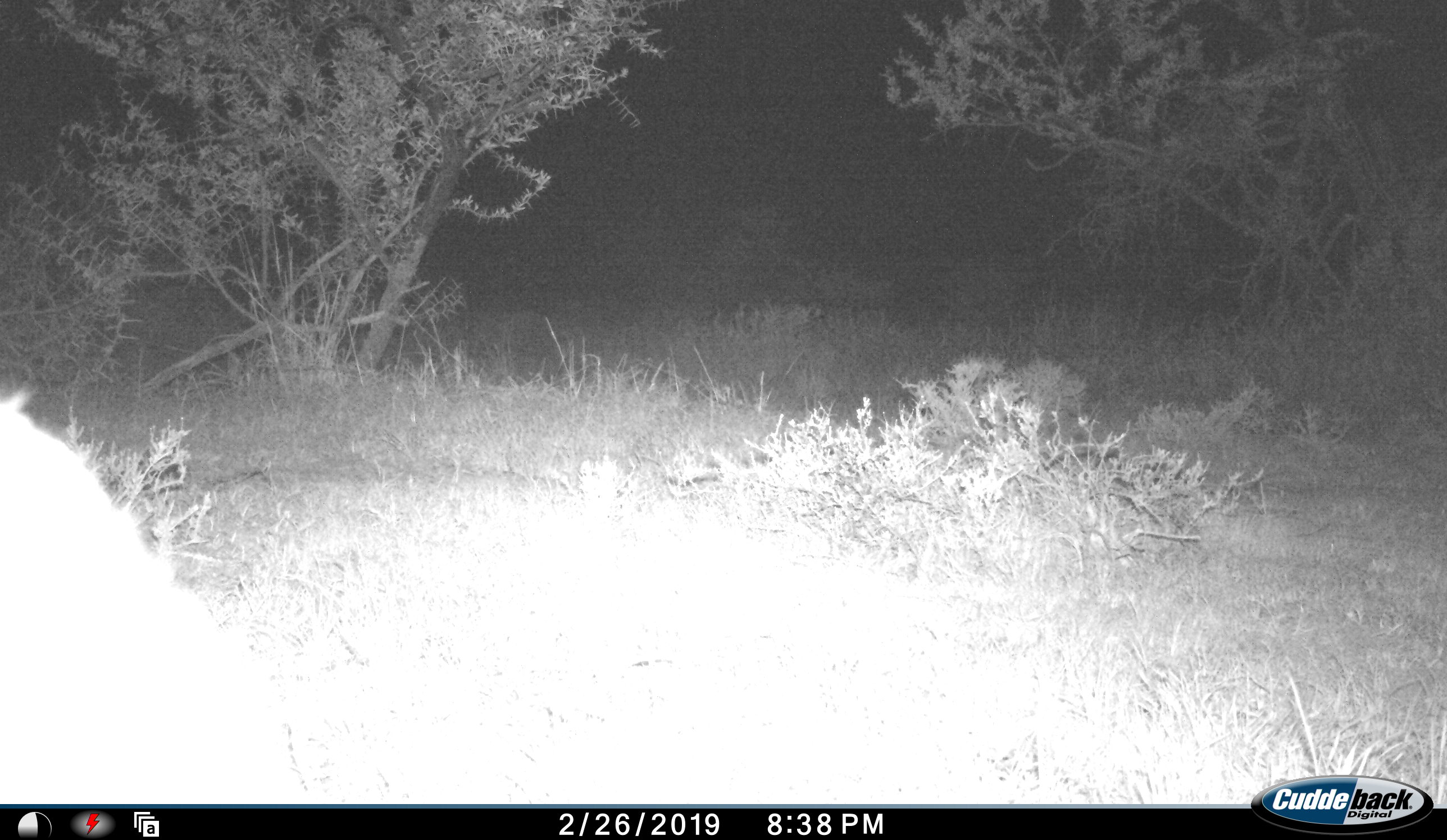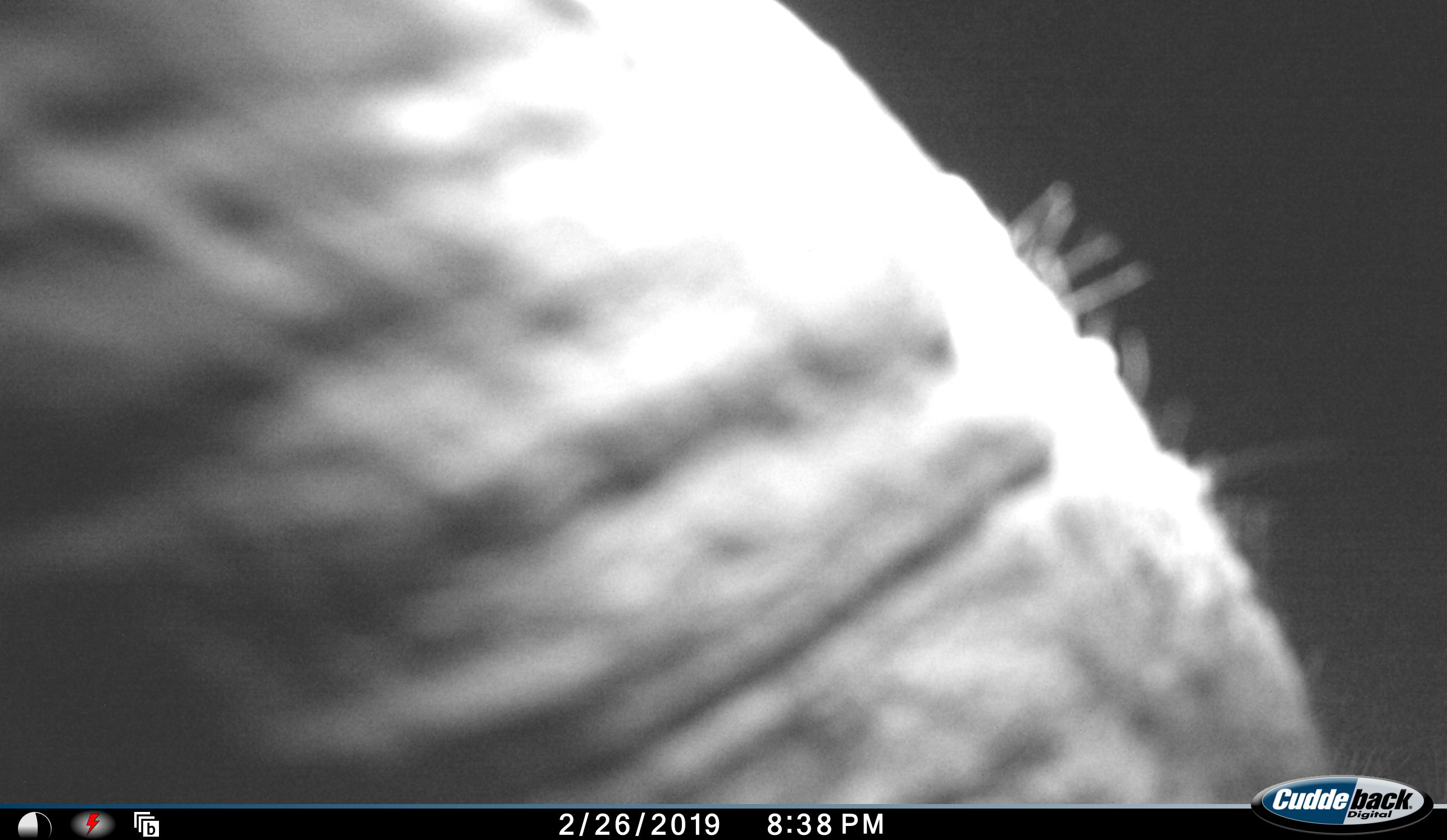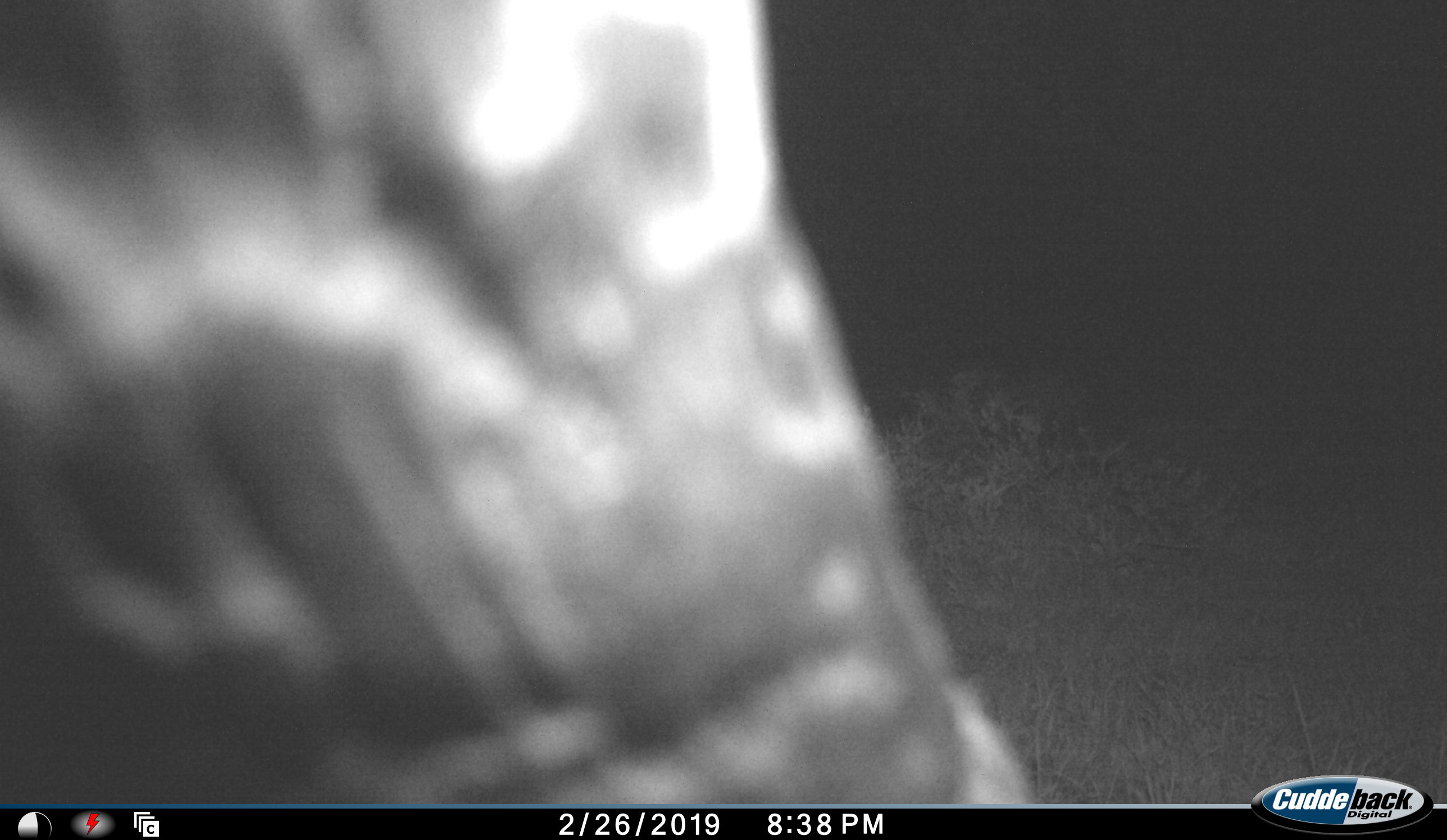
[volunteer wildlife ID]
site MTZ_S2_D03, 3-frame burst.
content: unidentified animal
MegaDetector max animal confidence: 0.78